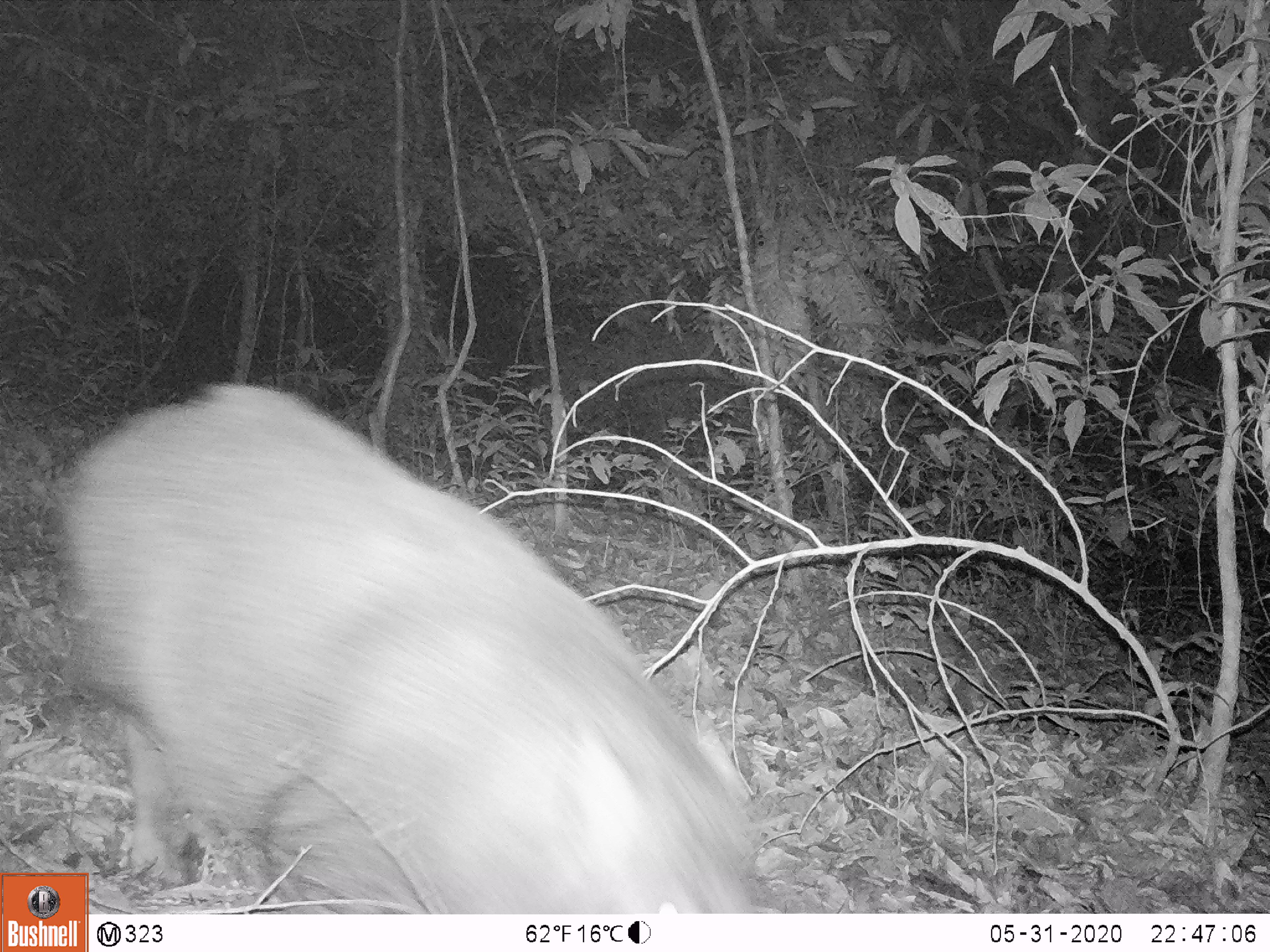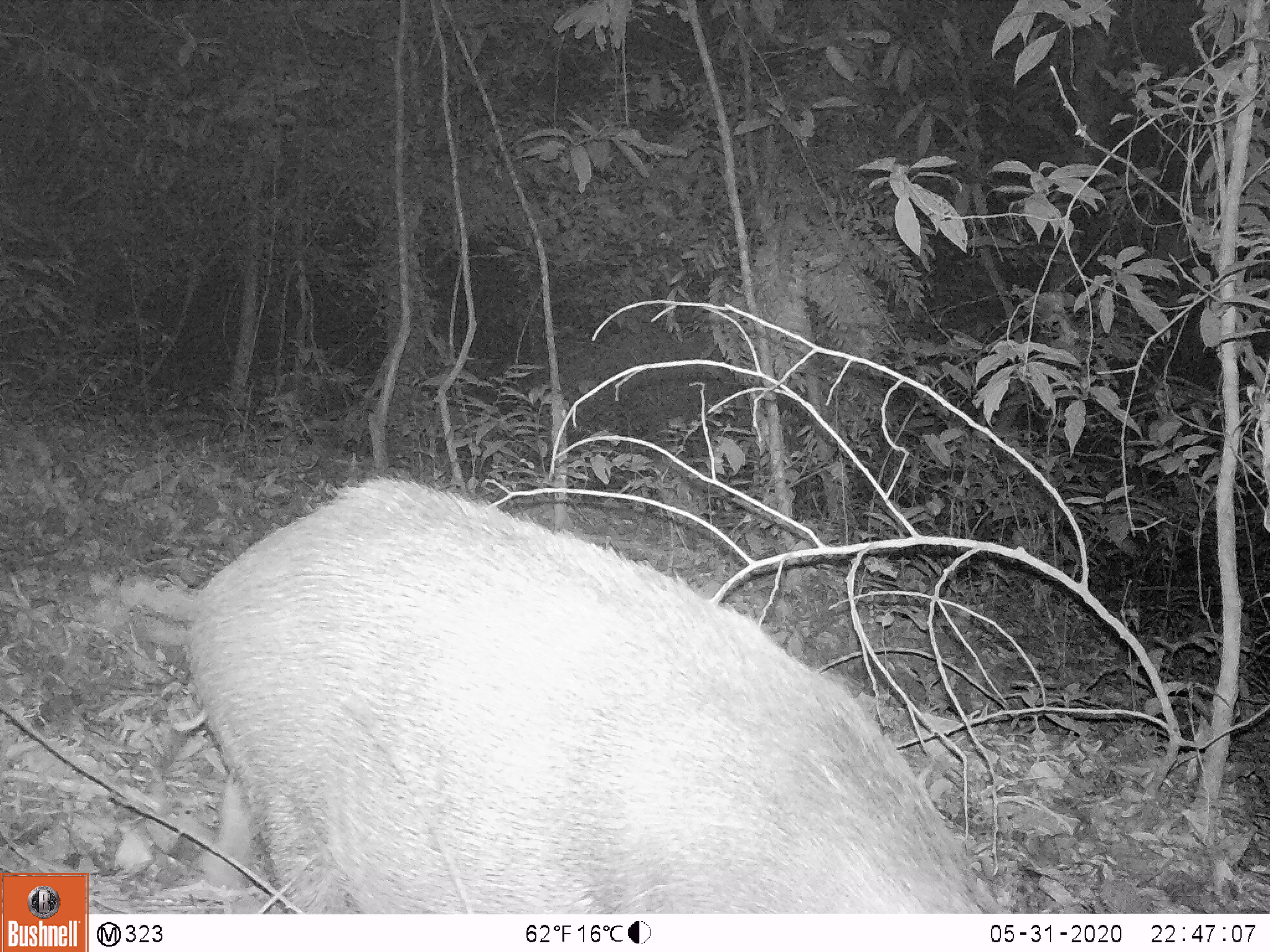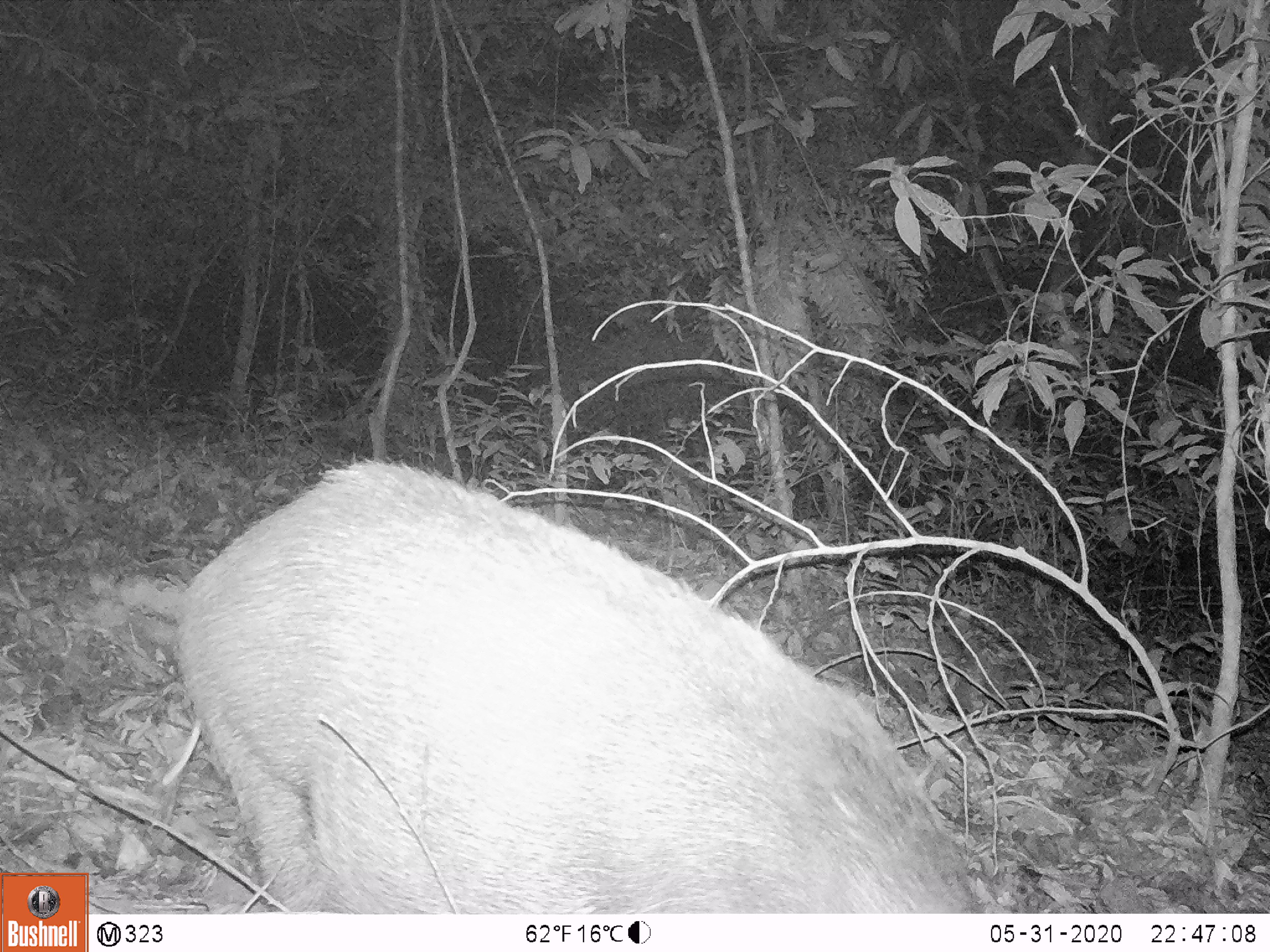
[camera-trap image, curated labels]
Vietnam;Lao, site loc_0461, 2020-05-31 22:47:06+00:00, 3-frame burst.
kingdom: Animalia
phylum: Chordata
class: Mammalia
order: Artiodactyla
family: Suidae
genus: Sus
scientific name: Sus scrofa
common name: eurasian wild pig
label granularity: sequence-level